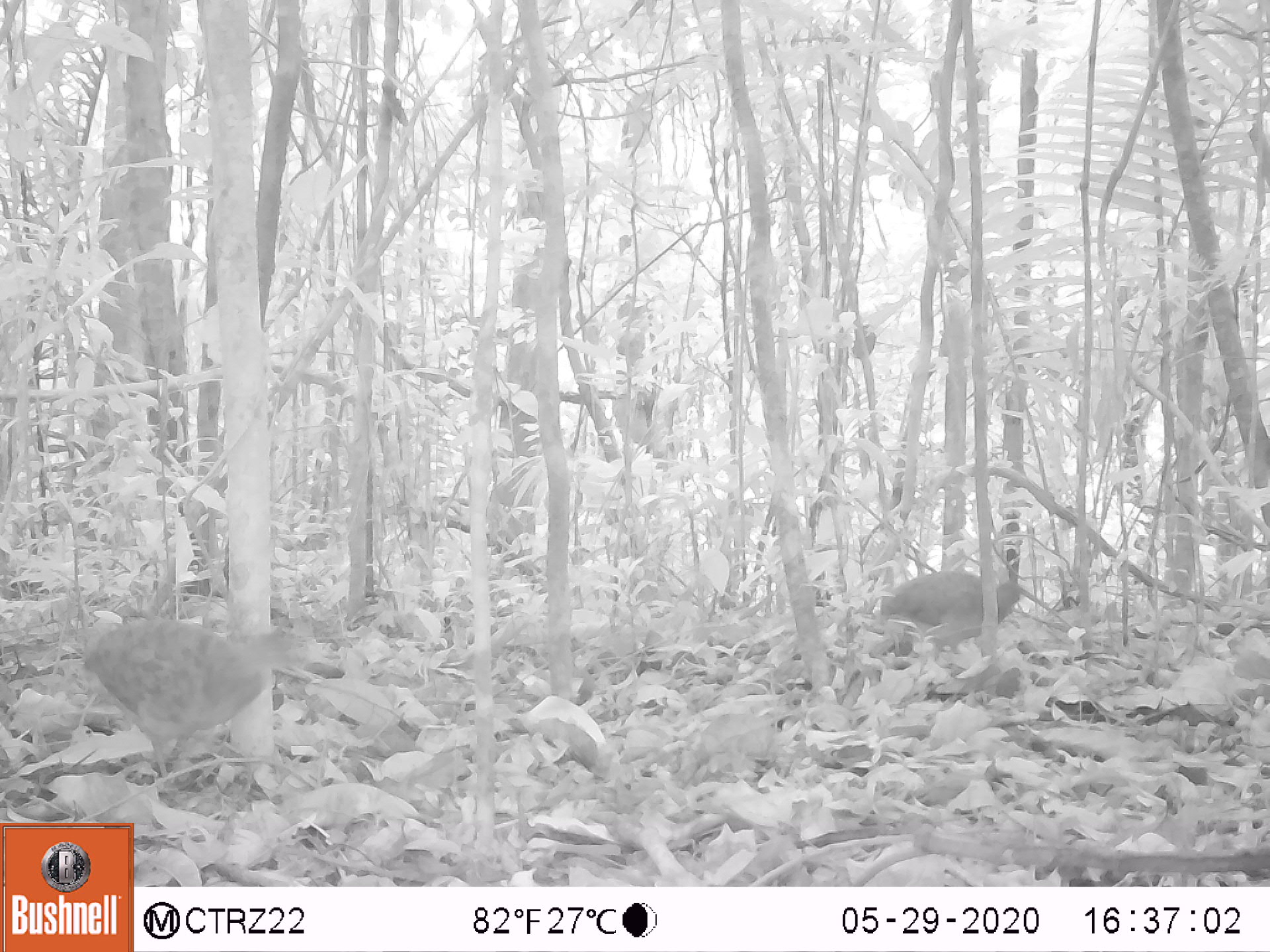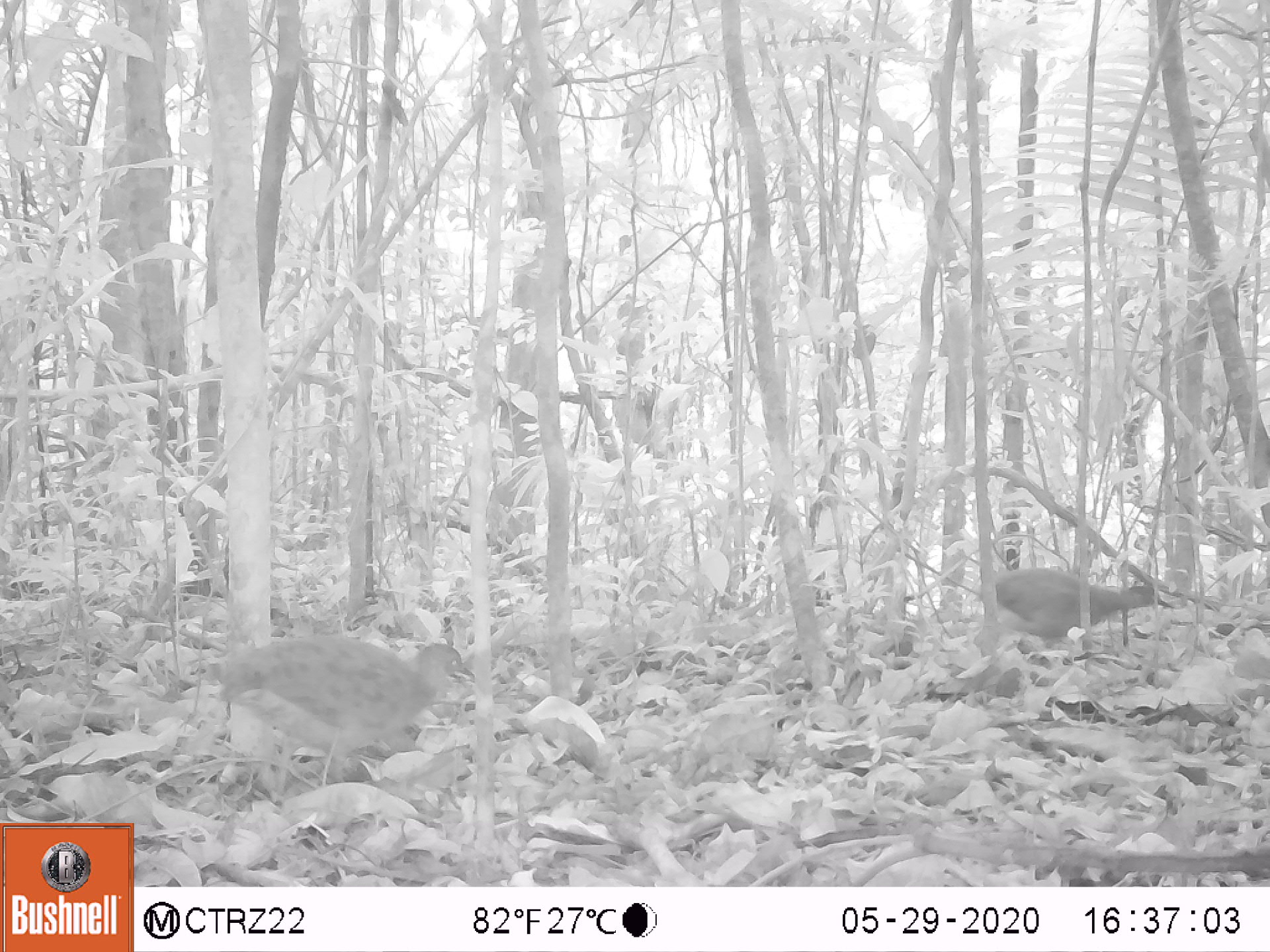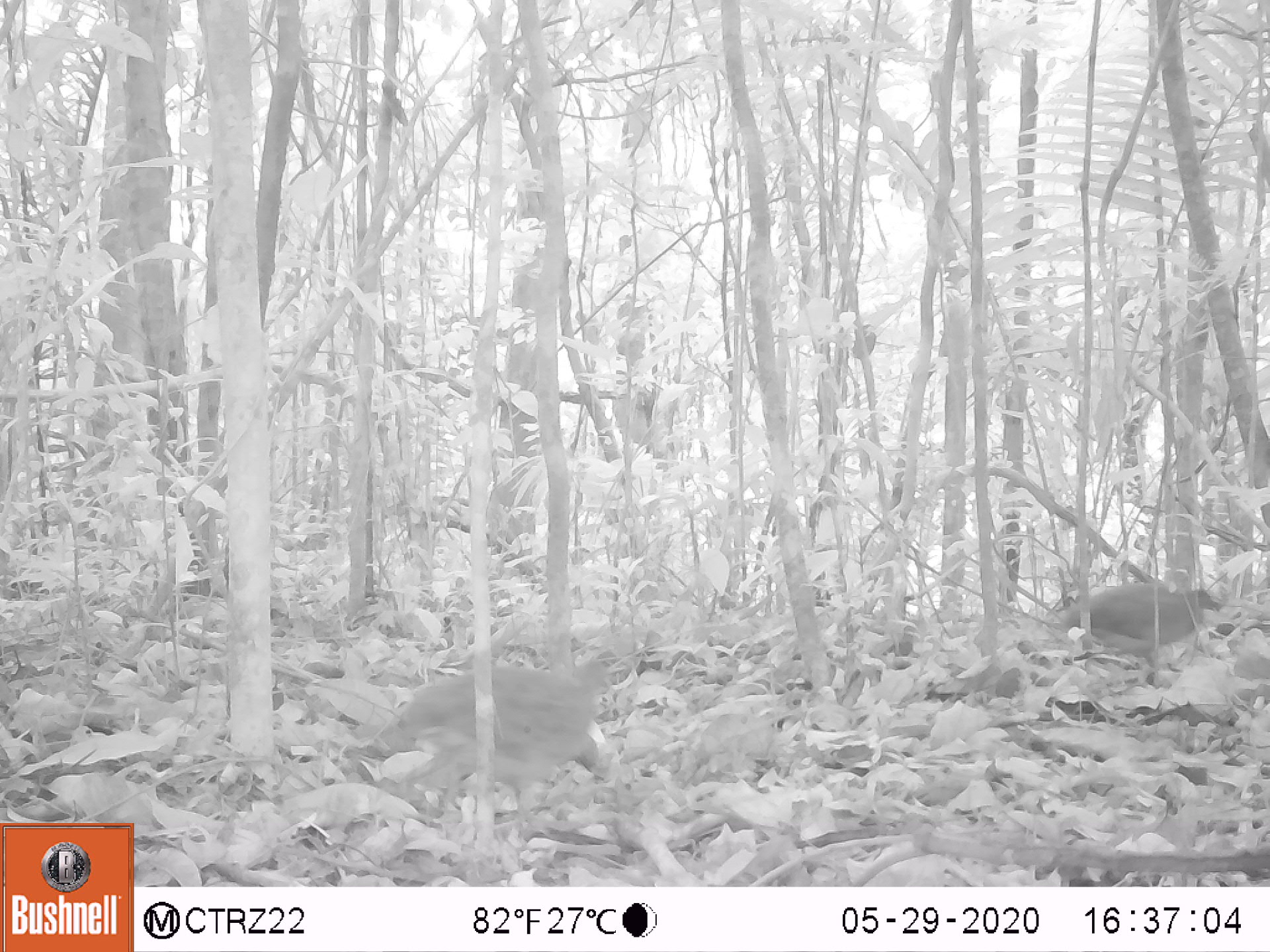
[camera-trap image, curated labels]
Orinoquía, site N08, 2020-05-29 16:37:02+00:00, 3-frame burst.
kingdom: Animalia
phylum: Chordata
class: Aves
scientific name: Aves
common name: bird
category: unknown bird